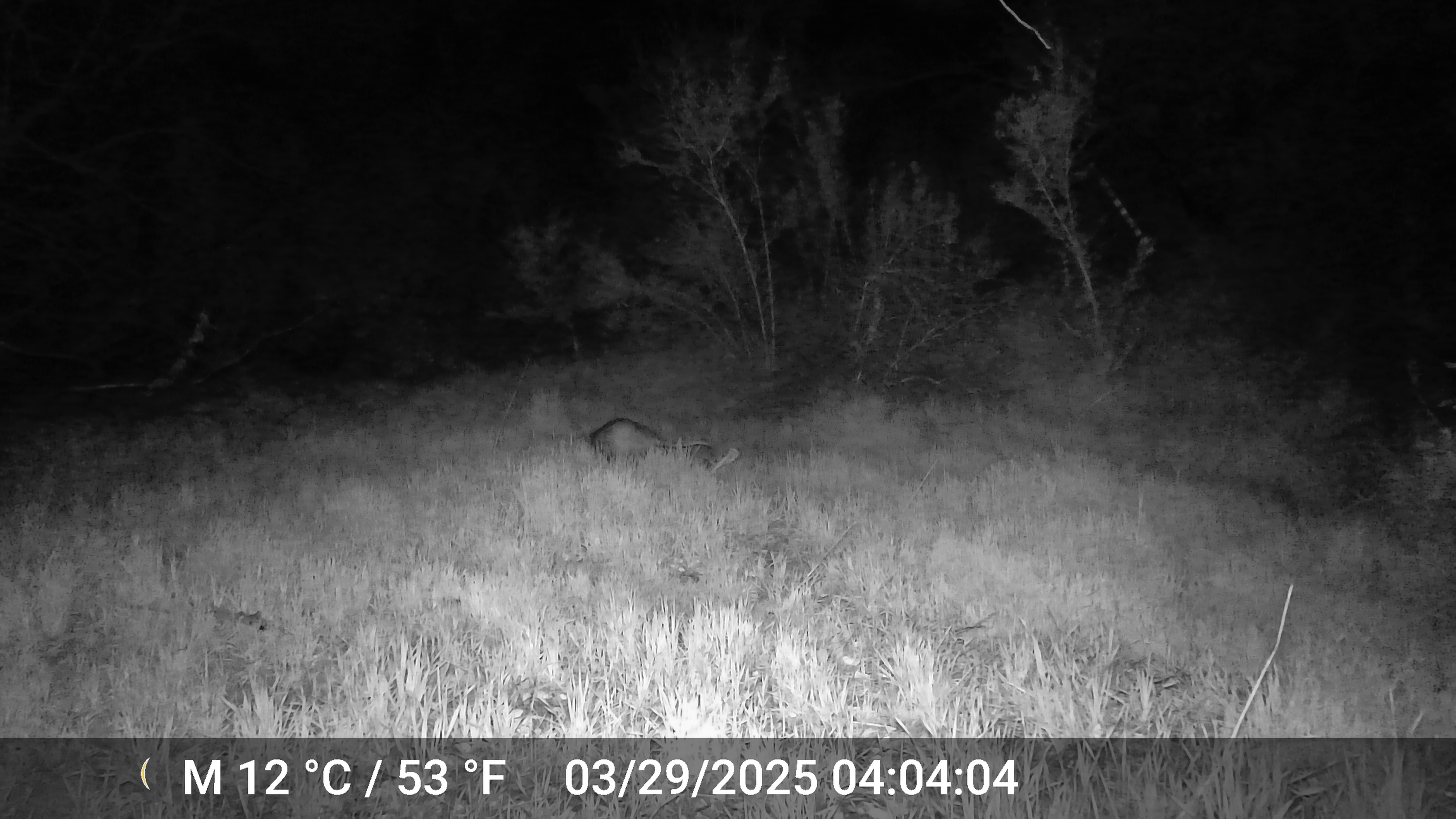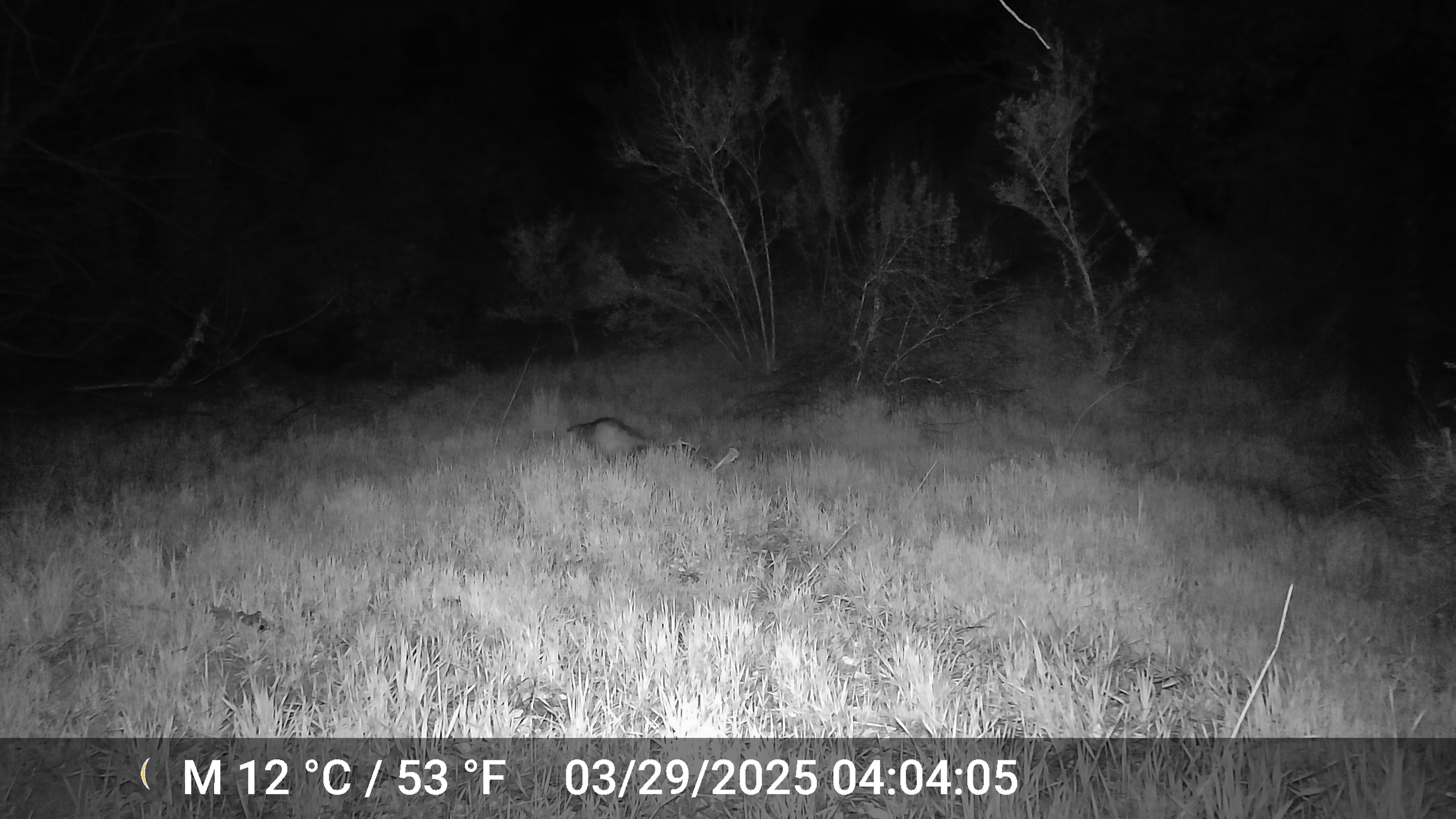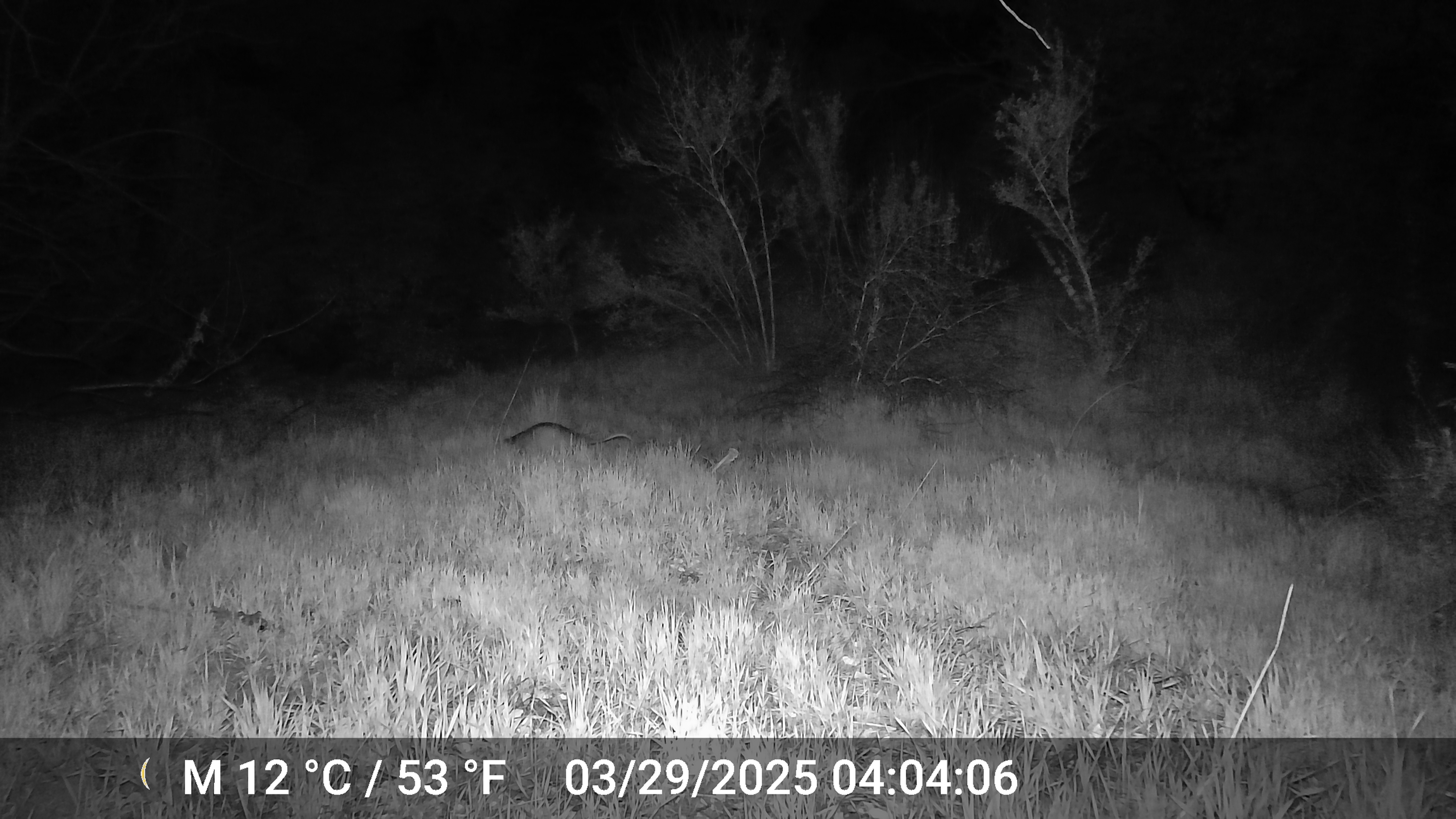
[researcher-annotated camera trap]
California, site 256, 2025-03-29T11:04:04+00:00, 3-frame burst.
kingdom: Animalia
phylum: Chordata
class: Mammalia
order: Didelphimorphia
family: Didelphidae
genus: Didelphis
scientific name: Didelphis virginiana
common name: virginia opossum